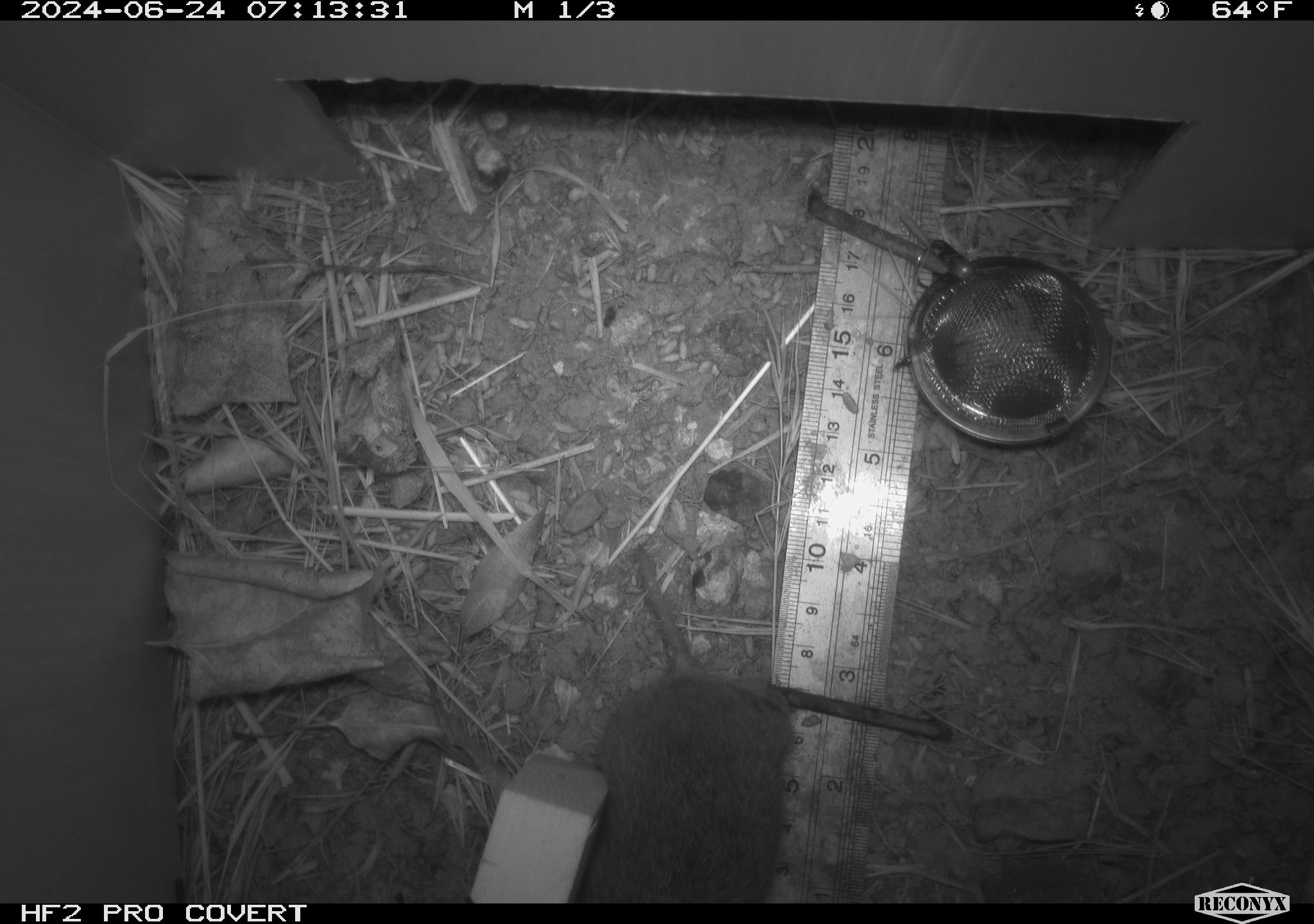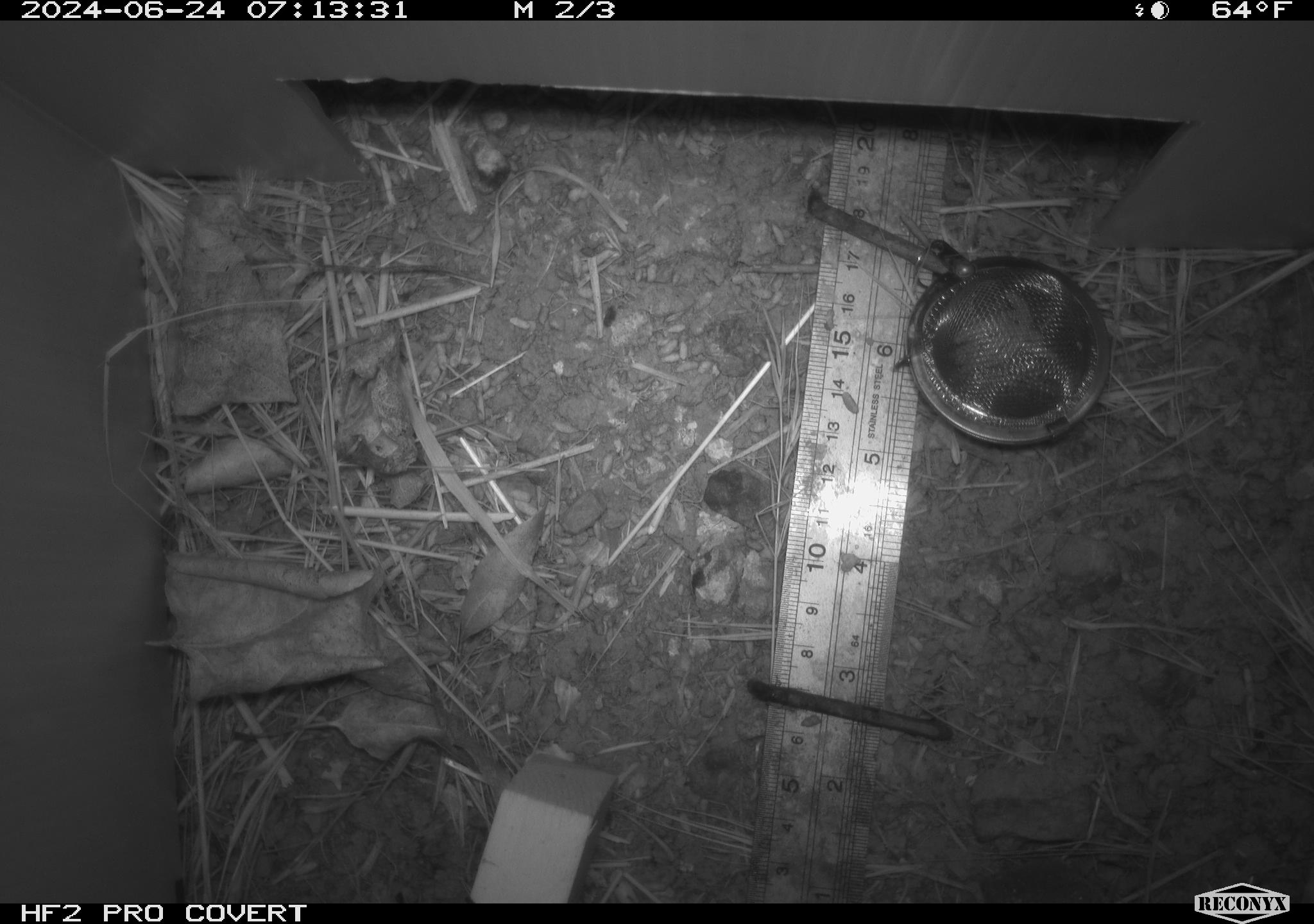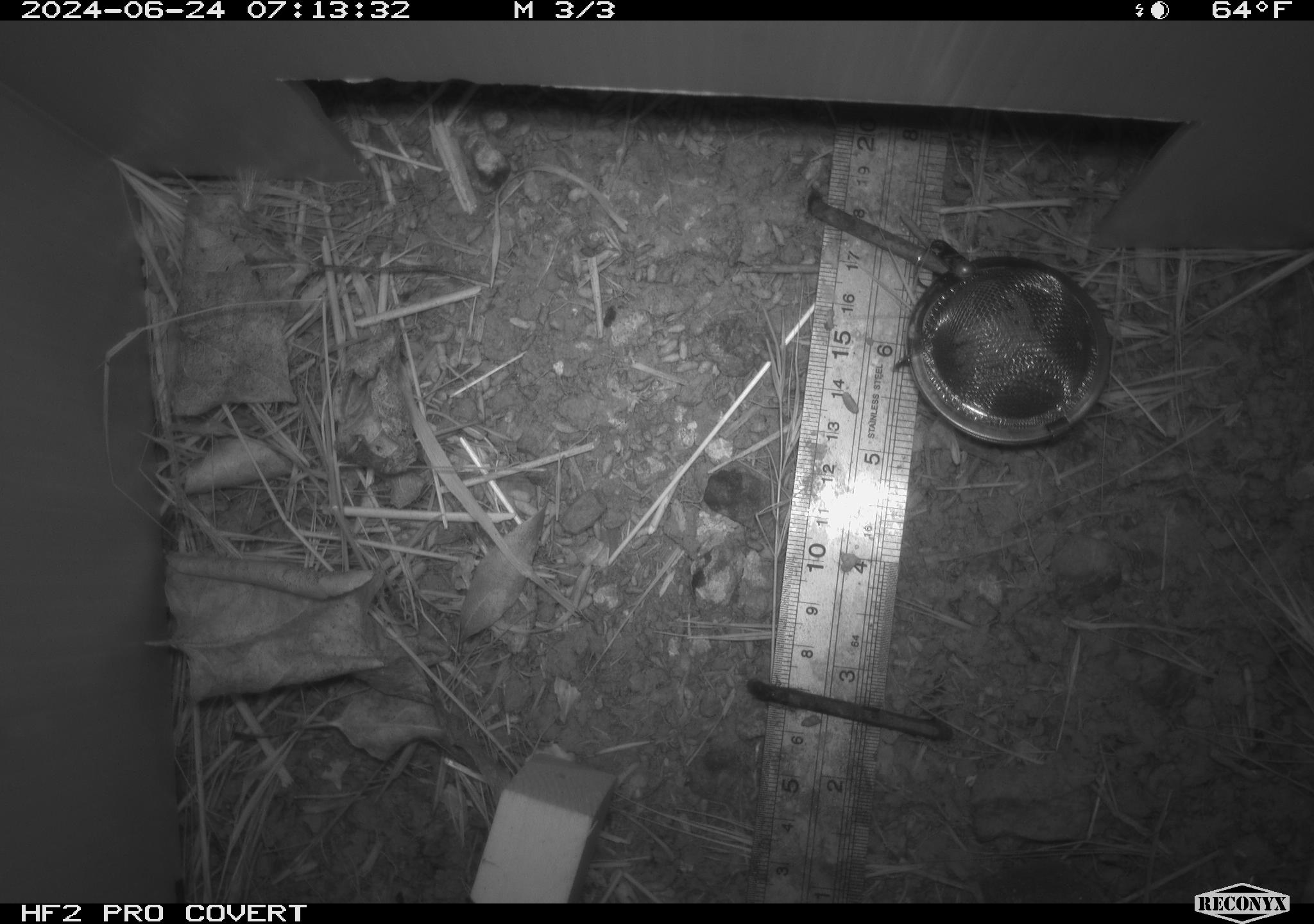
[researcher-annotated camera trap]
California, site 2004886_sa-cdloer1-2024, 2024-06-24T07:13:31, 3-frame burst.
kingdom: Animalia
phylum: Chordata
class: Mammalia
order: Rodentia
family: Cricetidae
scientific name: Arvicolinae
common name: voles, lemmings, and muskrats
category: arvicolinae subfamily